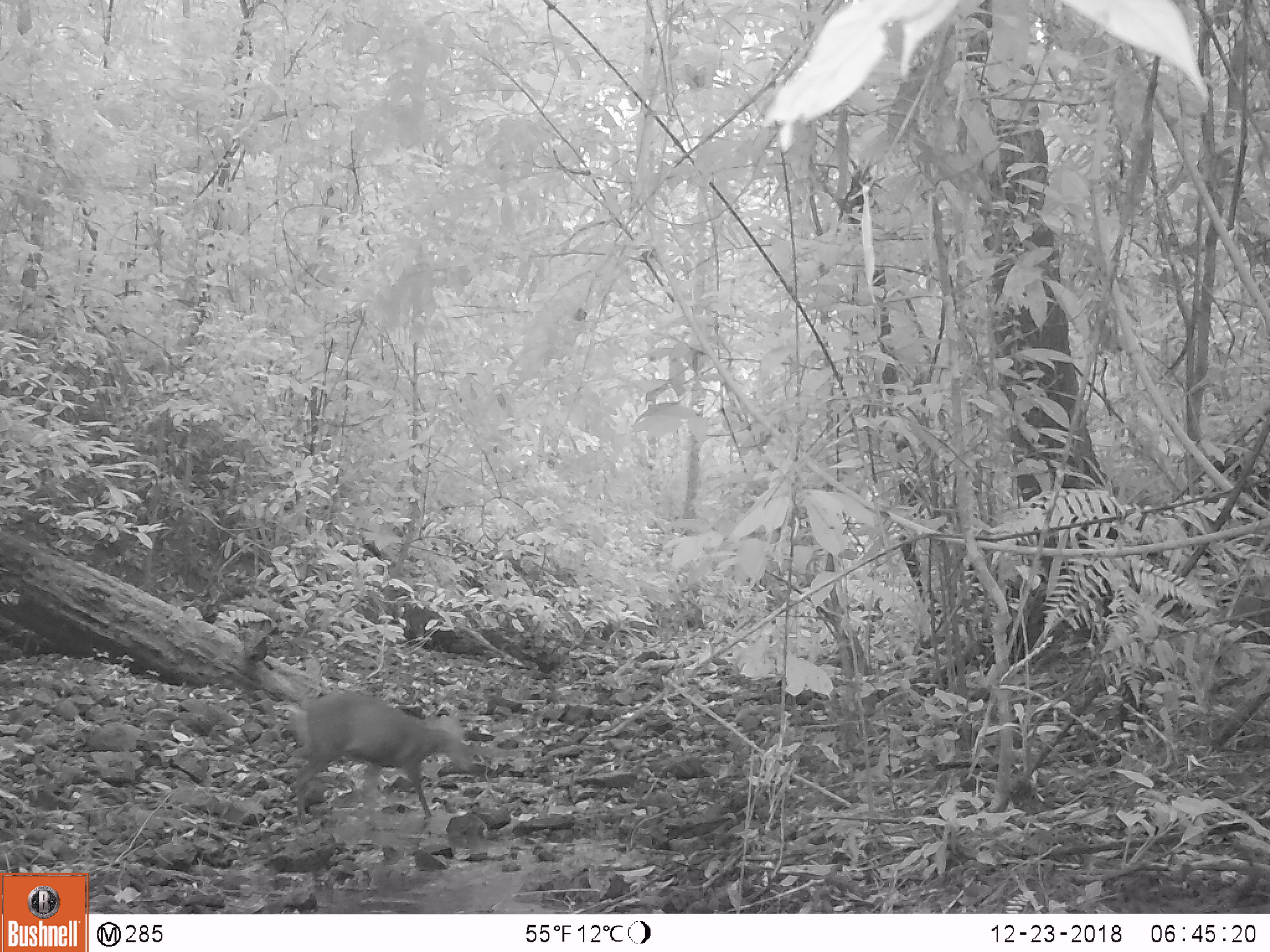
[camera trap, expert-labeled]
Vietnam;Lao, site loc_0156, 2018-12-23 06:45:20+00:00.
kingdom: Animalia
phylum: Chordata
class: Mammalia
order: Artiodactyla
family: Cervidae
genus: Muntiacus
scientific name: Muntiacus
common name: muntjacs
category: unidentified muntjac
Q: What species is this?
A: Unidentified muntjac (muntjacs) (Muntiacus).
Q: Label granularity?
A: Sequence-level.